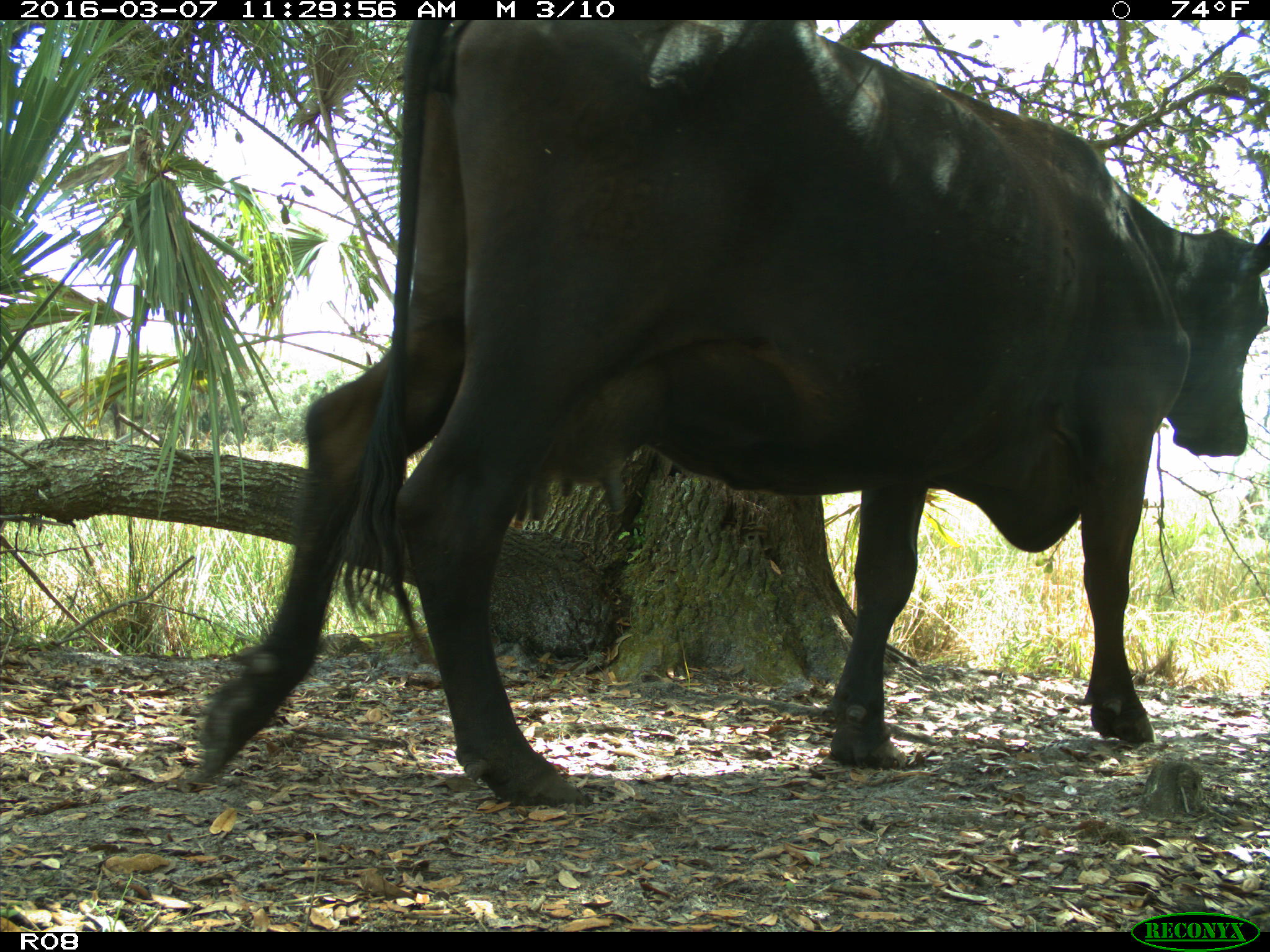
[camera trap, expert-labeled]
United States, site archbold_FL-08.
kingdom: Animalia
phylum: Chordata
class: Mammalia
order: Artiodactyla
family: Bovidae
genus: Bos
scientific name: Bos taurus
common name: domestic cow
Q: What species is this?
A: Bos taurus (domestic cow).